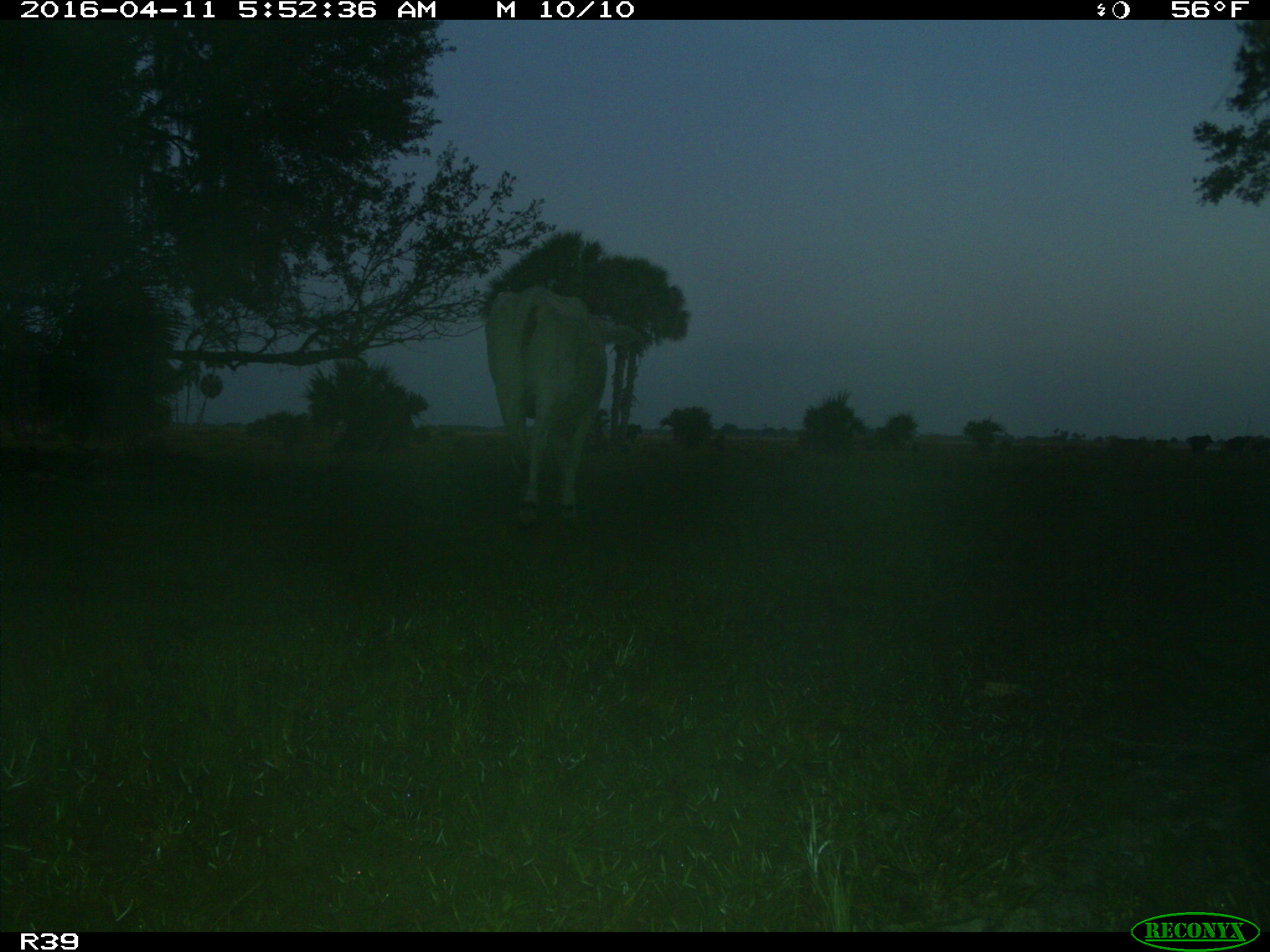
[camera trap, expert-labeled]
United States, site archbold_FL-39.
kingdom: Animalia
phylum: Chordata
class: Mammalia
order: Artiodactyla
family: Bovidae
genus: Bos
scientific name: Bos taurus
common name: domestic cow